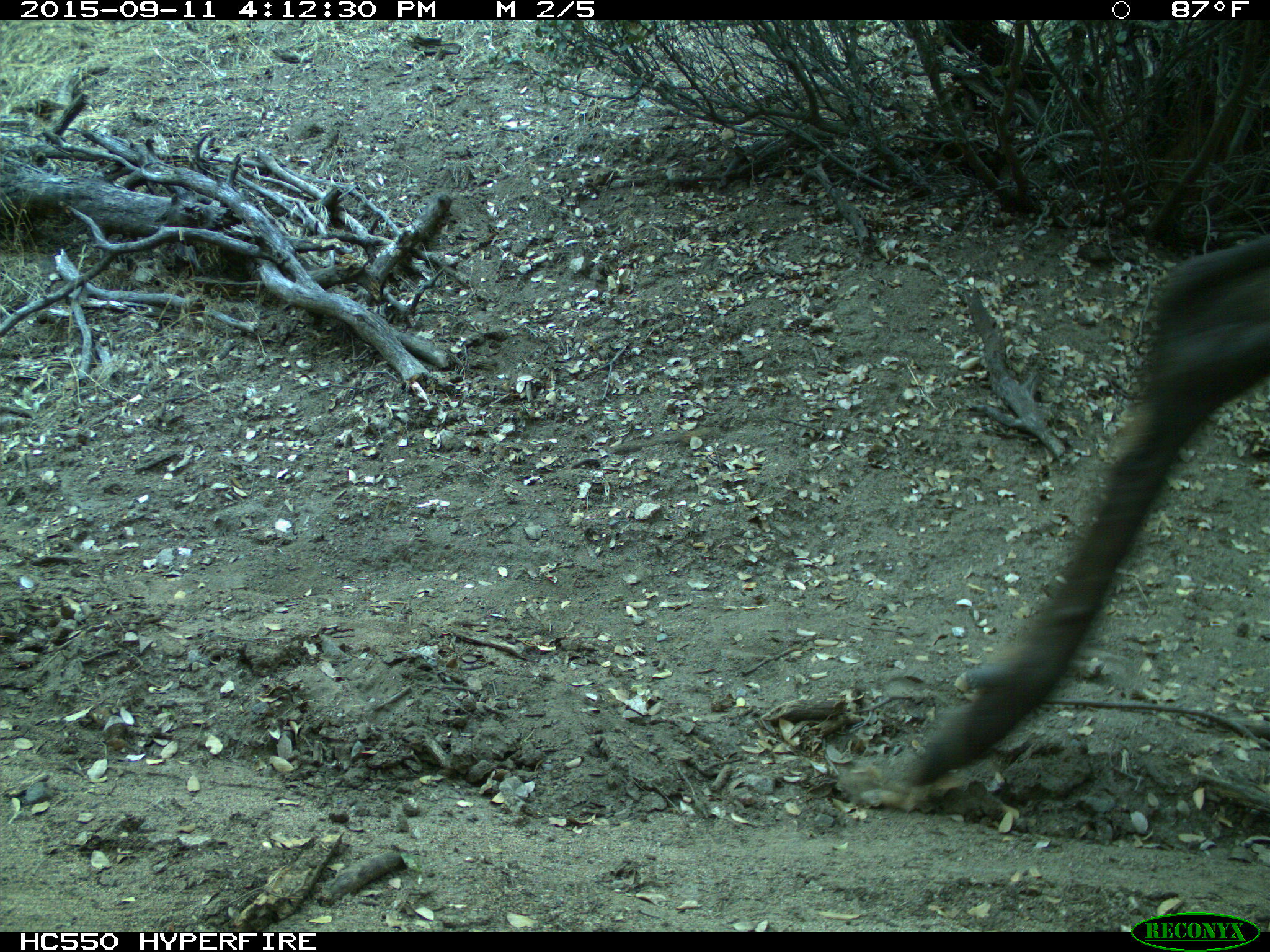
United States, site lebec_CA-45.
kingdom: Animalia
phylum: Chordata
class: Mammalia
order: Artiodactyla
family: Cervidae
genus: Cervus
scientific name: Cervus canadensis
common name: elk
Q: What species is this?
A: Cervus canadensis (elk).